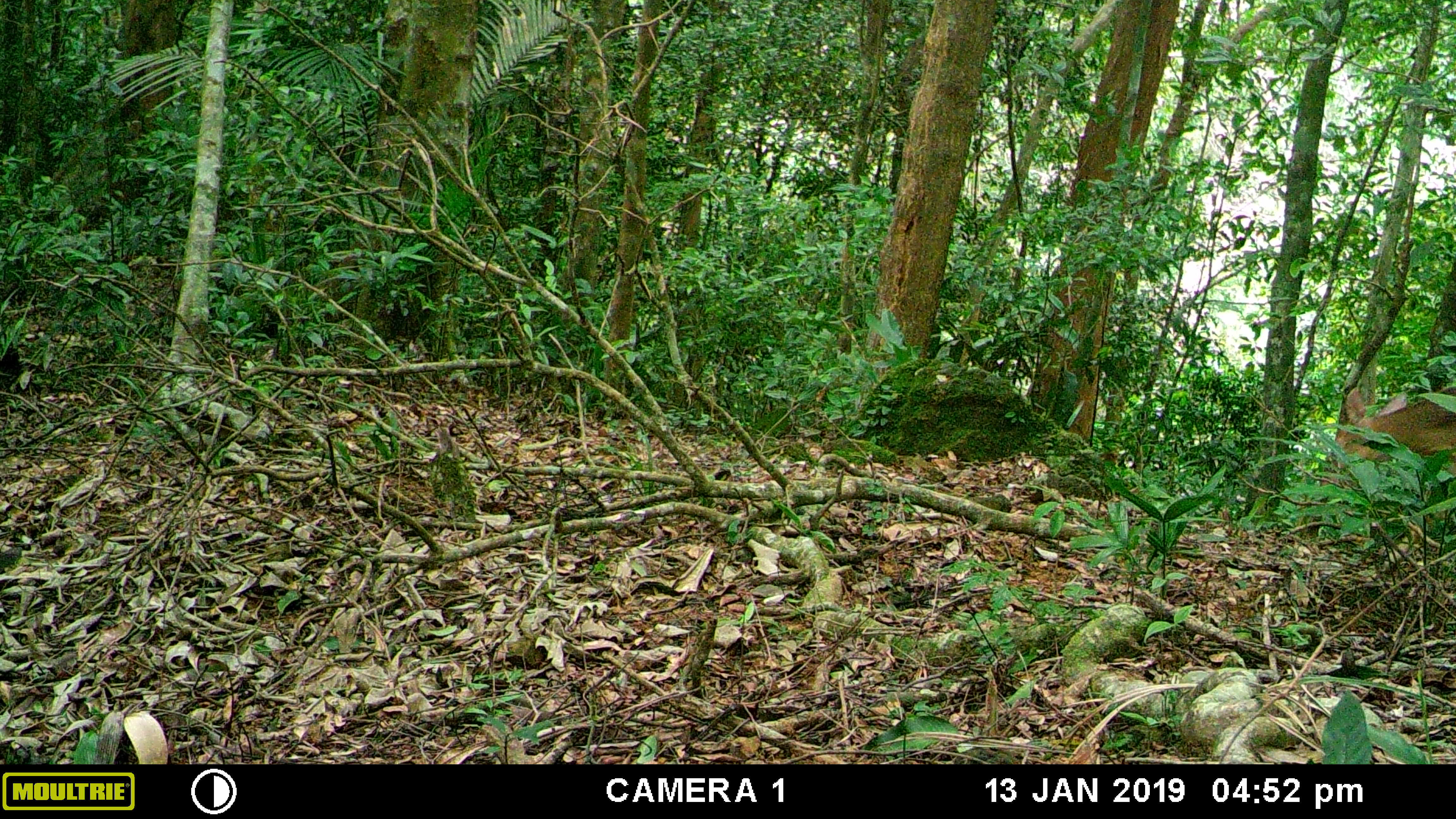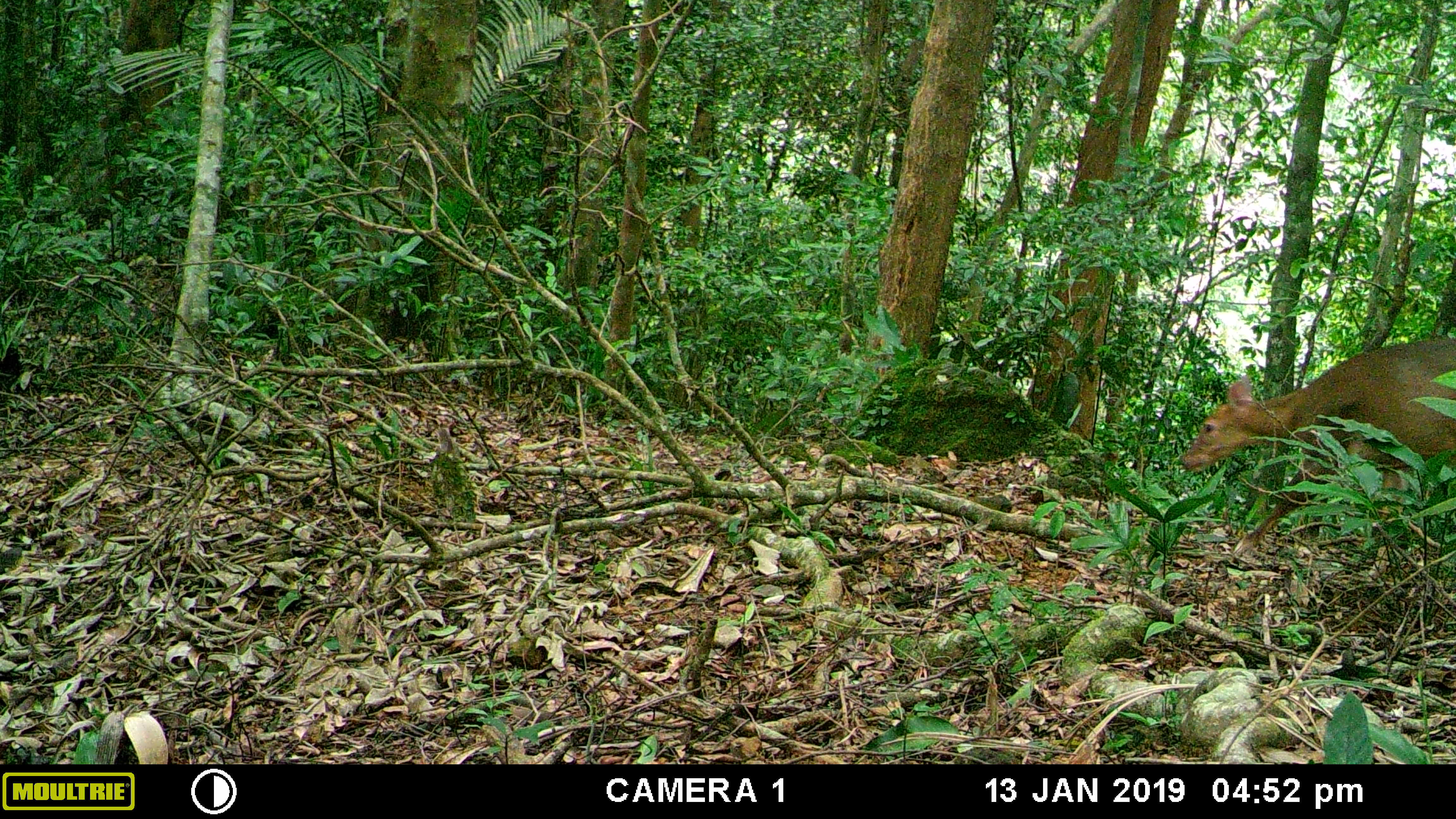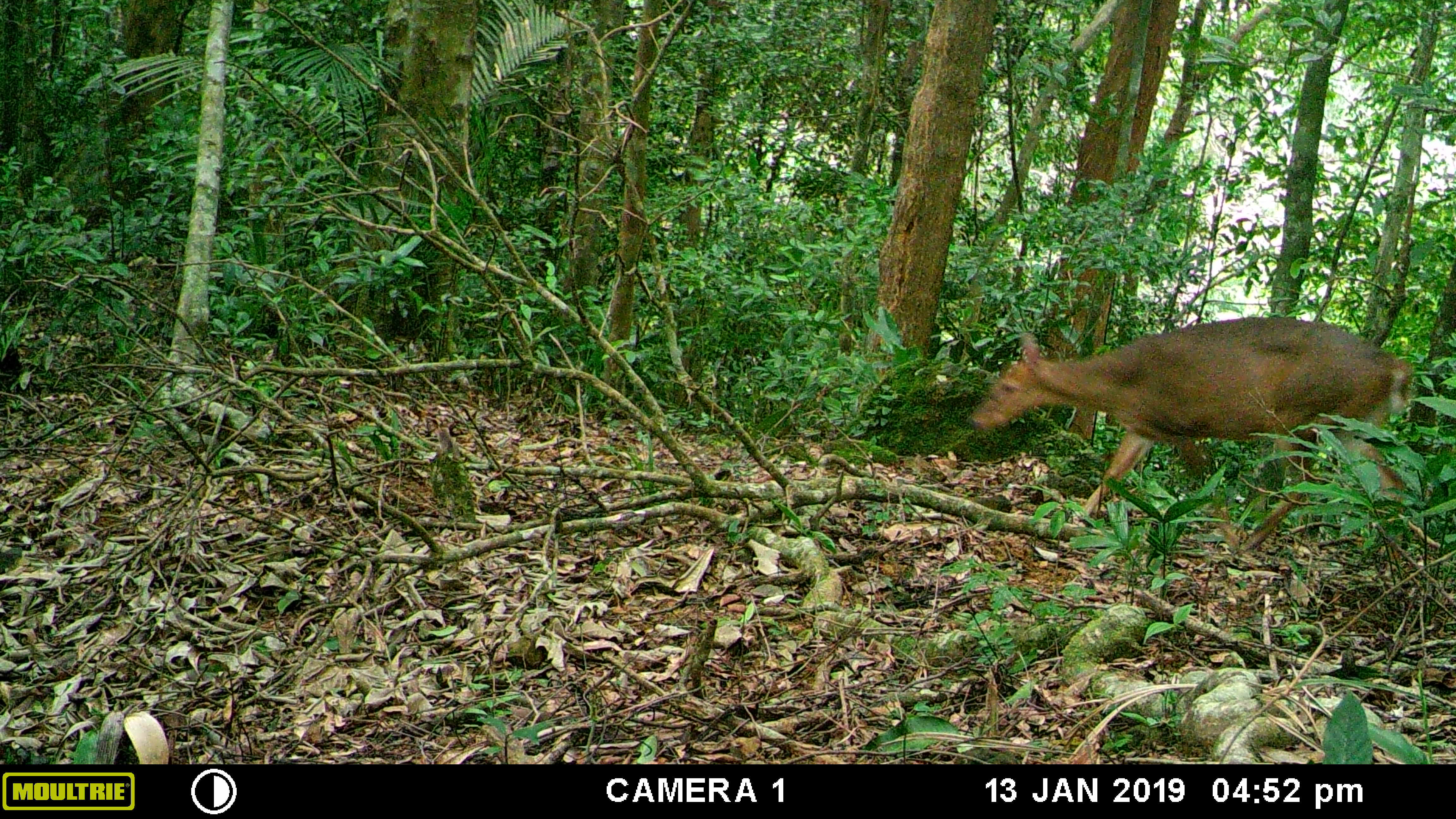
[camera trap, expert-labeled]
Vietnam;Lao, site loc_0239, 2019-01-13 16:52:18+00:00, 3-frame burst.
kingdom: Animalia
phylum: Chordata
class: Mammalia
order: Artiodactyla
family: Cervidae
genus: Muntiacus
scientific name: Muntiacus vuquangensis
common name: large-antlered muntjac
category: large antlered muntjac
Large antlered muntjac (large-antlered muntjac) (Muntiacus vuquangensis). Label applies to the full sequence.